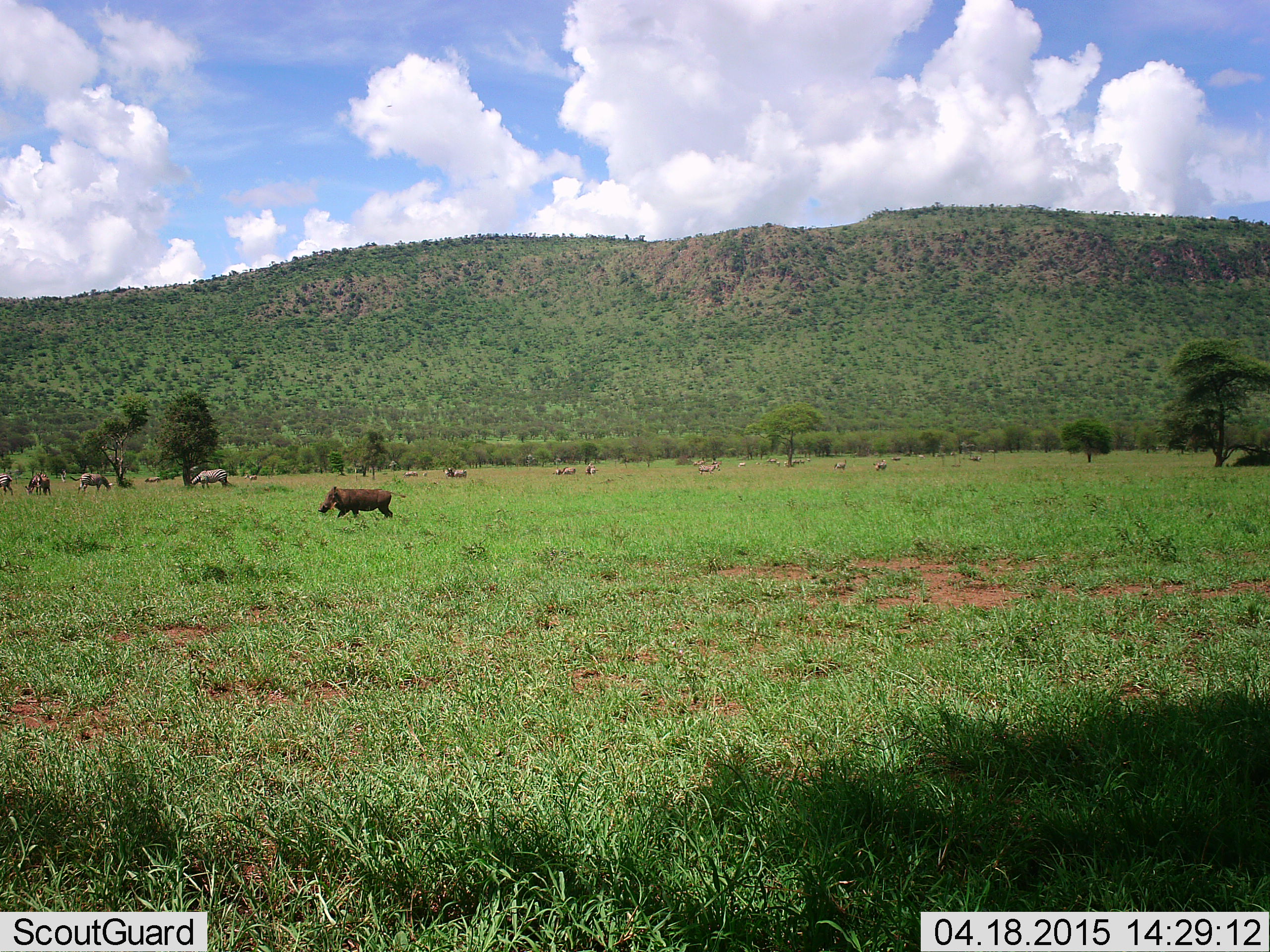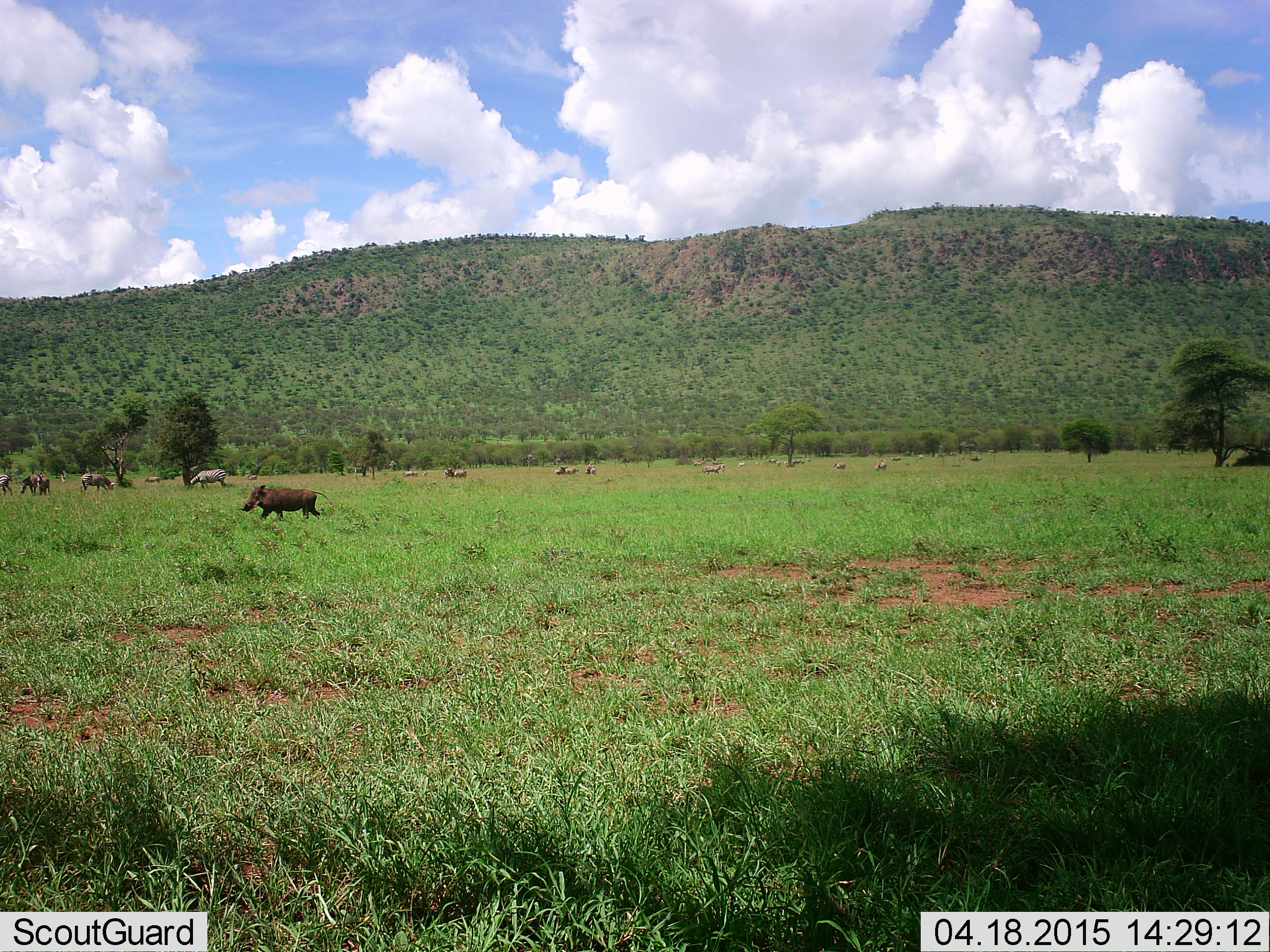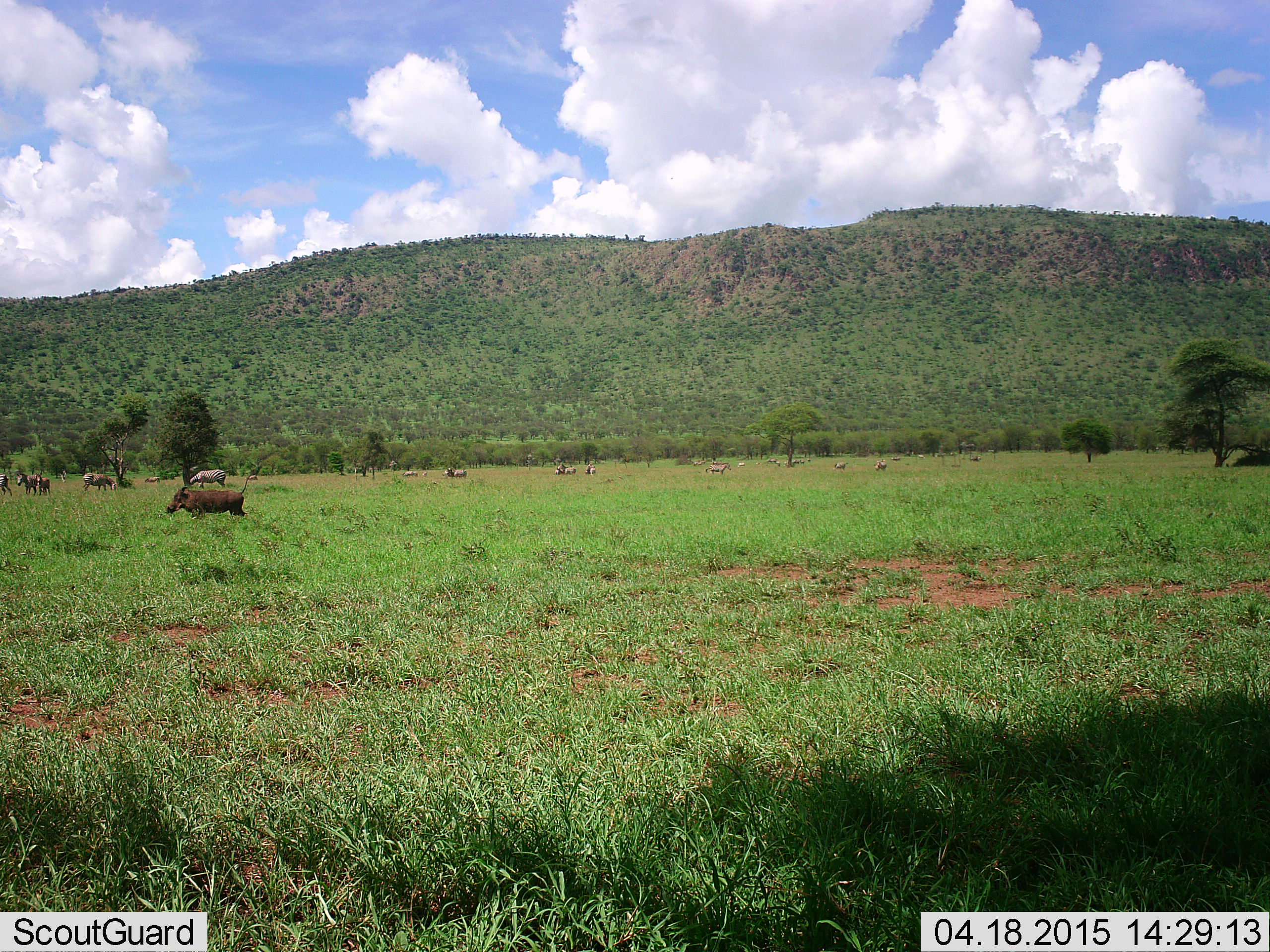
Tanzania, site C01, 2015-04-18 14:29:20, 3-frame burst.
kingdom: Animalia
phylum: Chordata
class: Mammalia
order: Artiodactyla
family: Suidae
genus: Phacochoerus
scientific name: Phacochoerus africanus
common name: warthog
Warthog (Phacochoerus africanus), count 1. Behavior (volunteer vote fractions): standing 9%, resting 0%, moving 96%, interacting 0%. Young present (vote fraction): 0%. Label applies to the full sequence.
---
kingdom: Animalia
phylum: Chordata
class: Mammalia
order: Perissodactyla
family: Equidae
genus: Equus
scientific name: Equus quagga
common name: plains zebra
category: zebra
Zebra (plains zebra) (Equus quagga), count 11-50. Behavior (volunteer vote fractions): standing 50%, resting 10%, moving 20%, interacting 0%. Young present (vote fraction): 0%. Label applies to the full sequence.